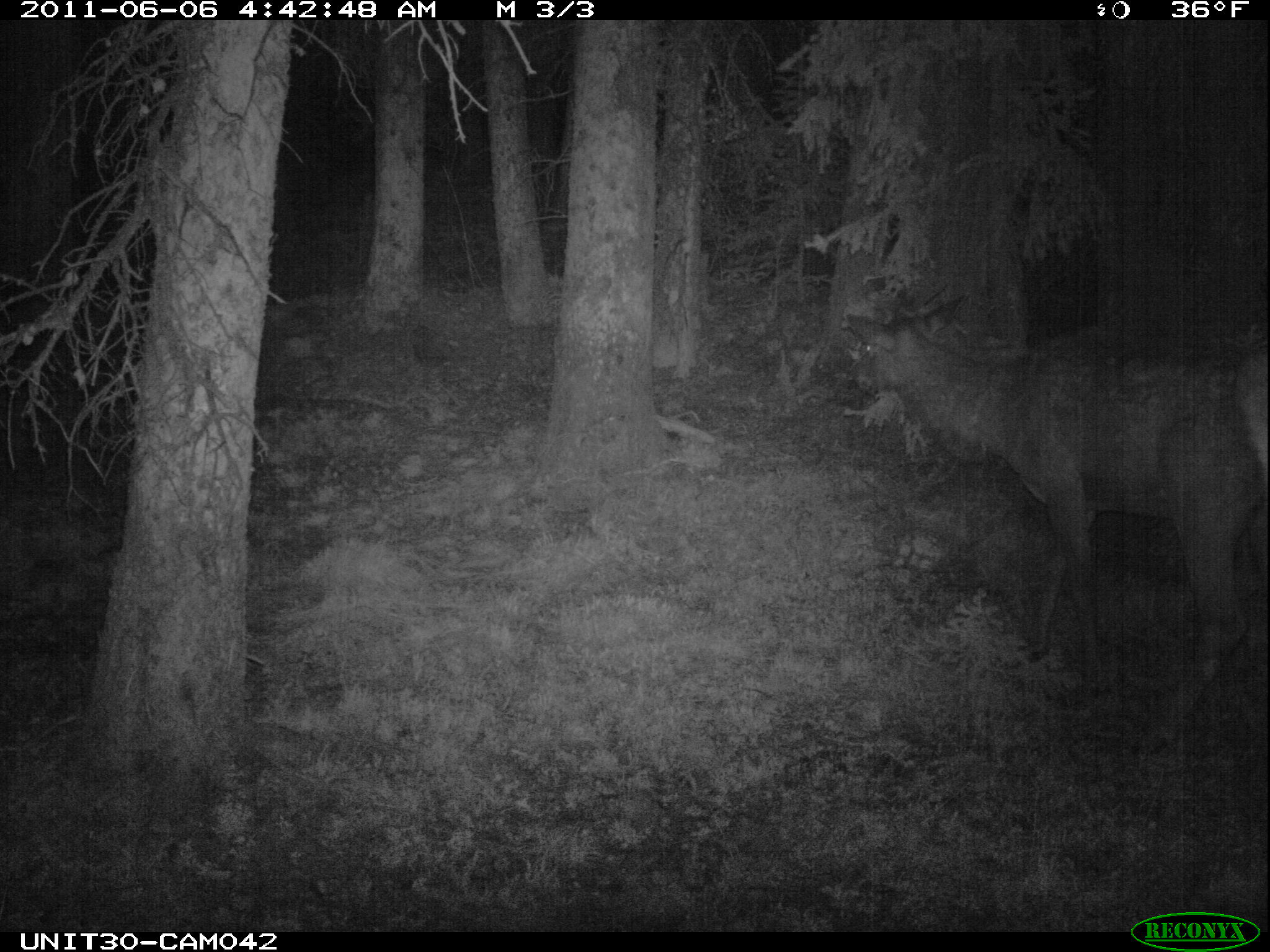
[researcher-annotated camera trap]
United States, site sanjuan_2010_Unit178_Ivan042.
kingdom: Animalia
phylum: Chordata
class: Mammalia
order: Artiodactyla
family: Cervidae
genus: Cervus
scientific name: Cervus elaphus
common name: red deer